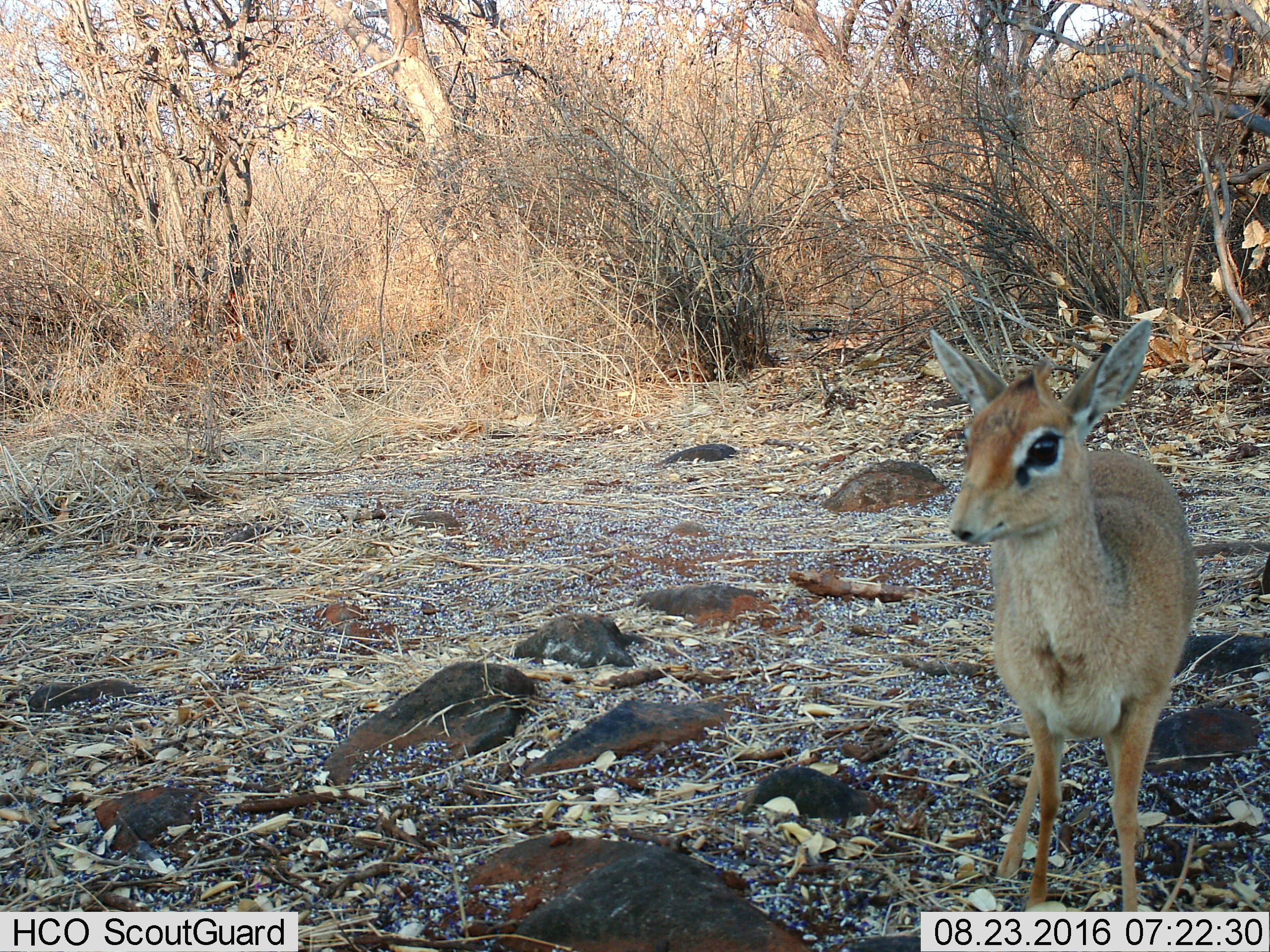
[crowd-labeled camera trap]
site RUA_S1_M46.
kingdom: Animalia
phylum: Chordata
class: Mammalia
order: Artiodactyla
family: Bovidae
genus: Madoqua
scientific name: Madoqua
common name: dik-dik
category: dikdik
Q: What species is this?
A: Dikdik (dik-dik) (Madoqua).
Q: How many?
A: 1.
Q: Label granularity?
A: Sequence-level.